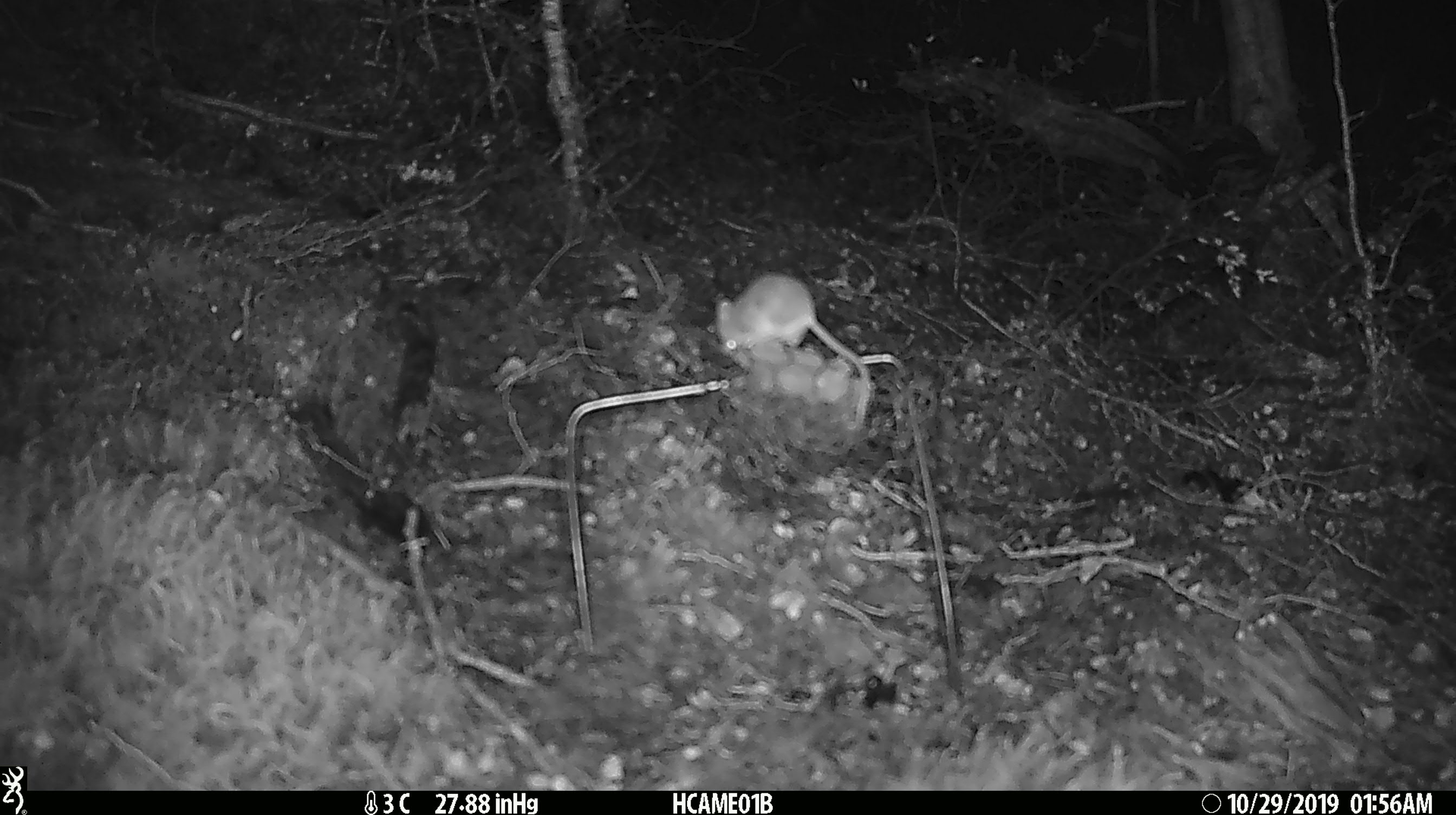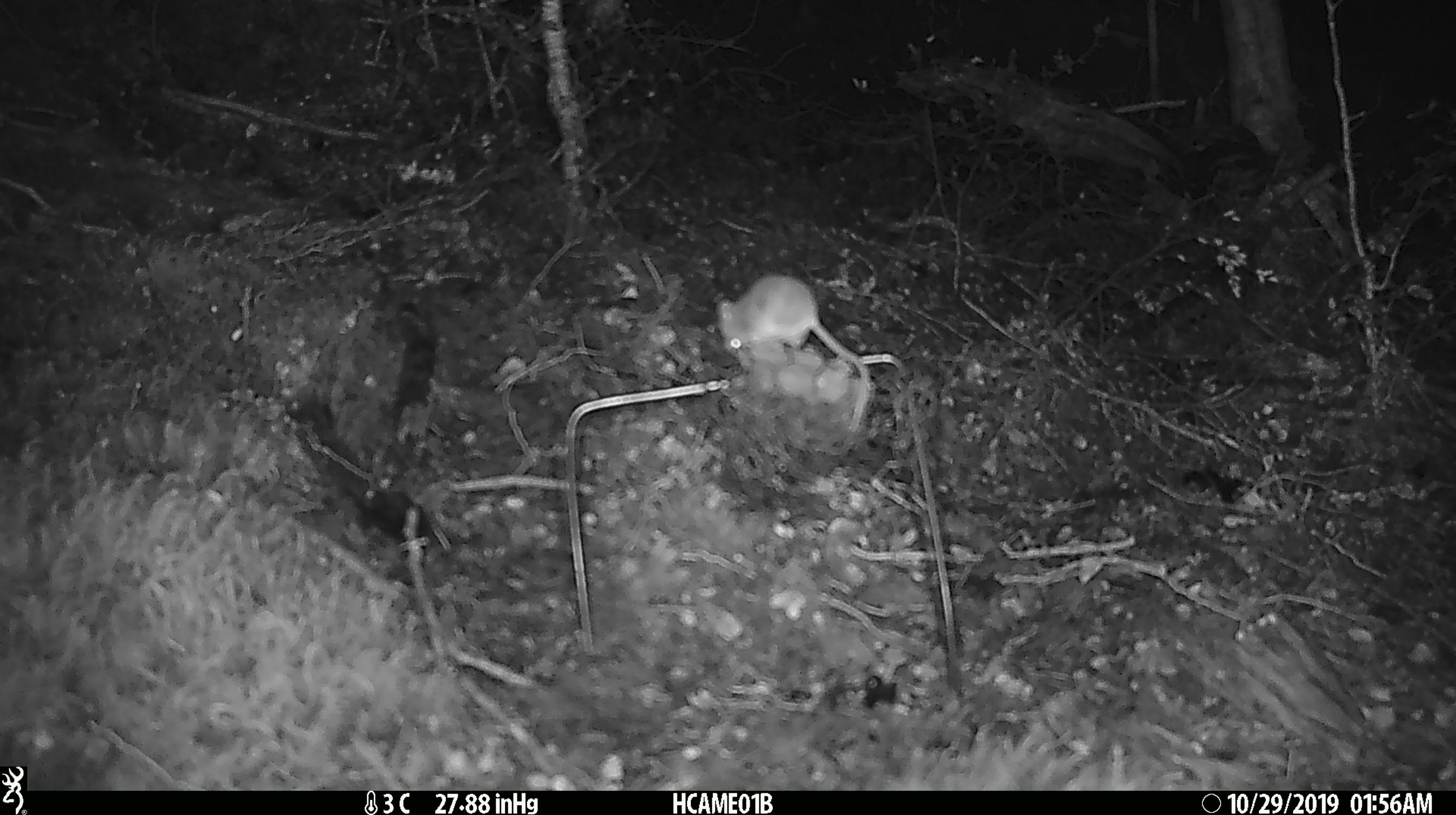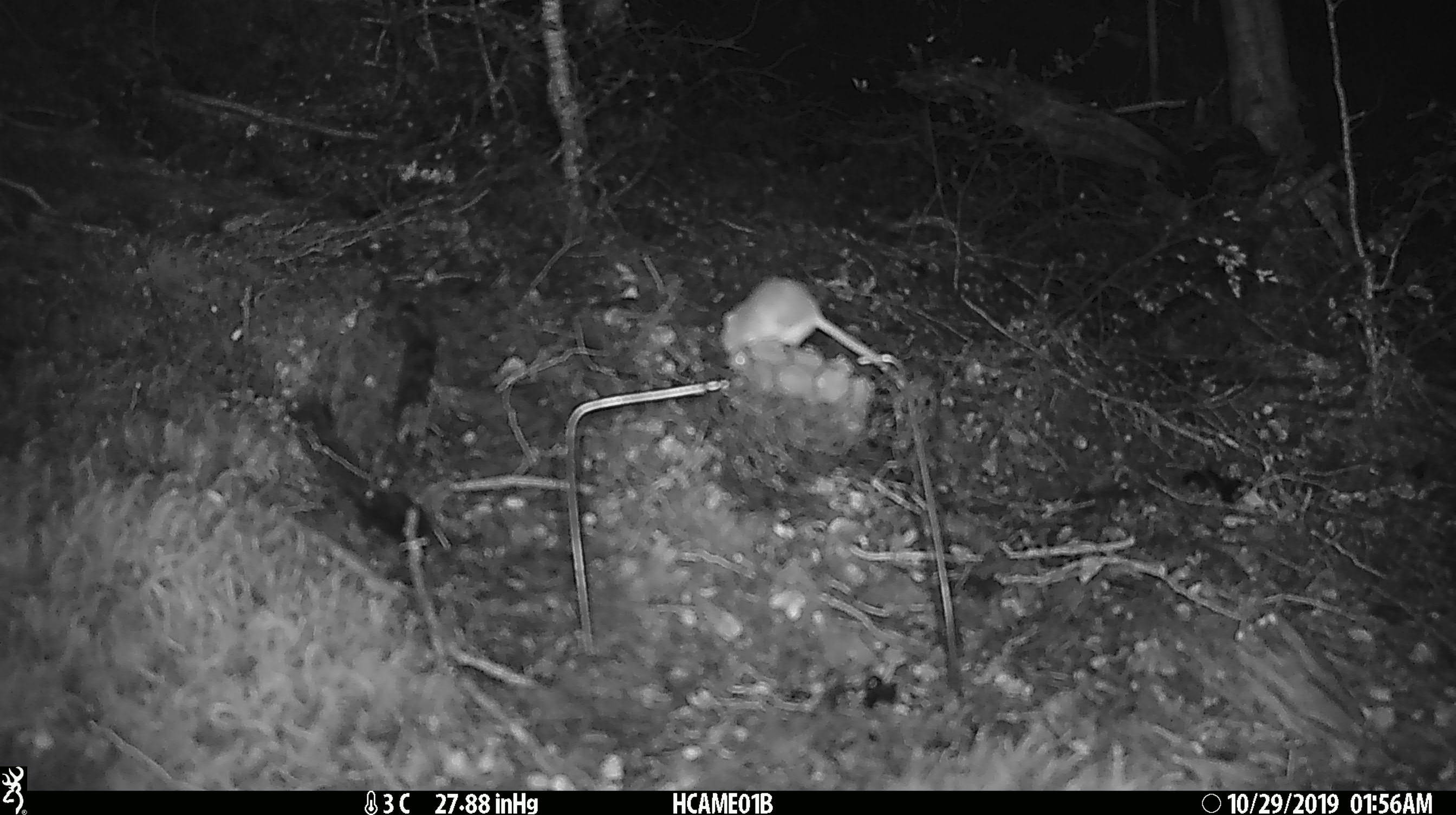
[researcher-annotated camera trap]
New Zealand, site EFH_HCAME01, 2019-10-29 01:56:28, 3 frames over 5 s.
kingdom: Animalia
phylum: Chordata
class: Mammalia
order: Rodentia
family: Muridae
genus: Mus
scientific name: Mus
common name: mouse